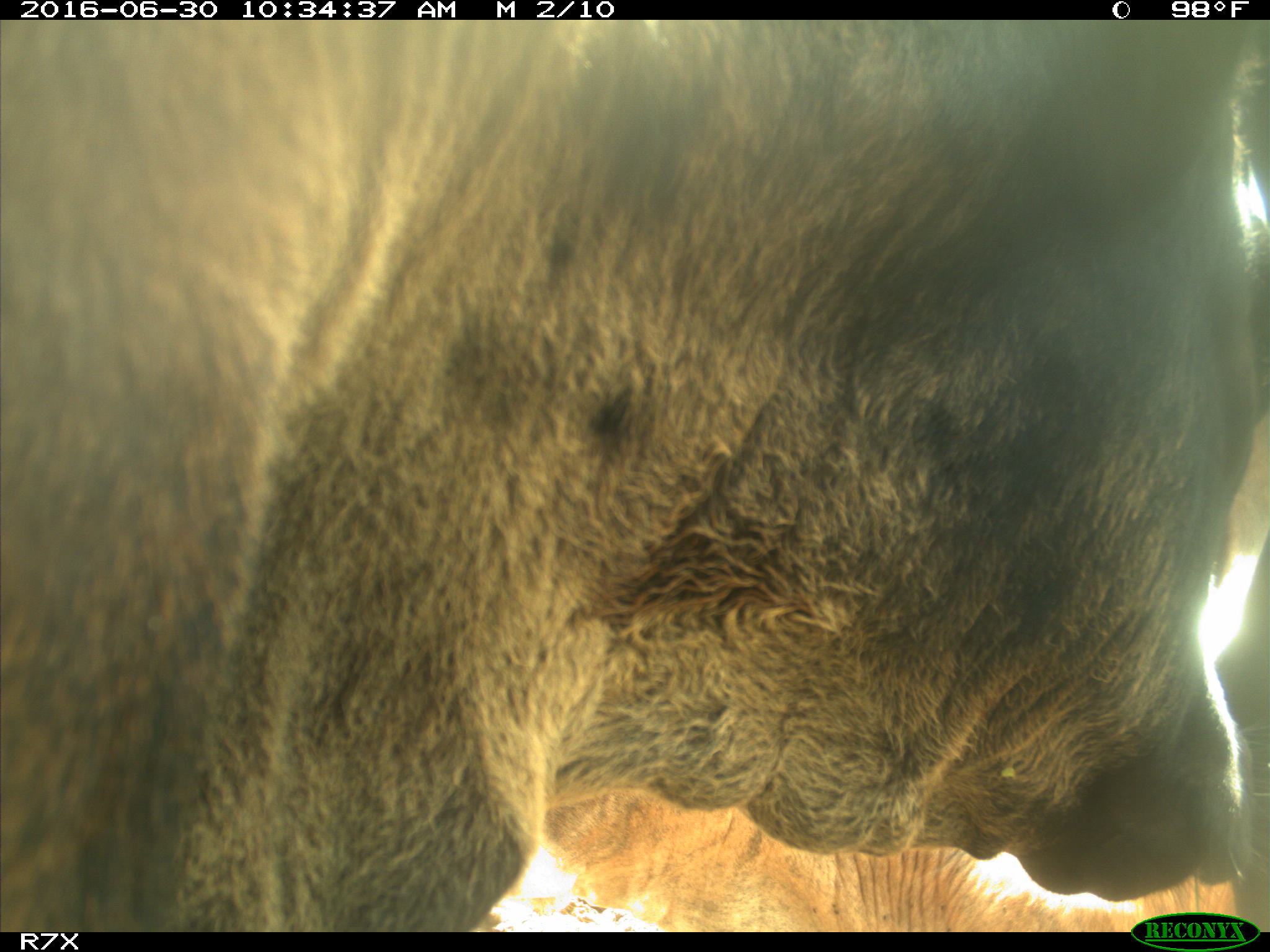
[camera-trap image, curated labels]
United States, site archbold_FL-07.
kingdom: Animalia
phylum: Chordata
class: Mammalia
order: Artiodactyla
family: Bovidae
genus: Bos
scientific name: Bos taurus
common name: domestic cow